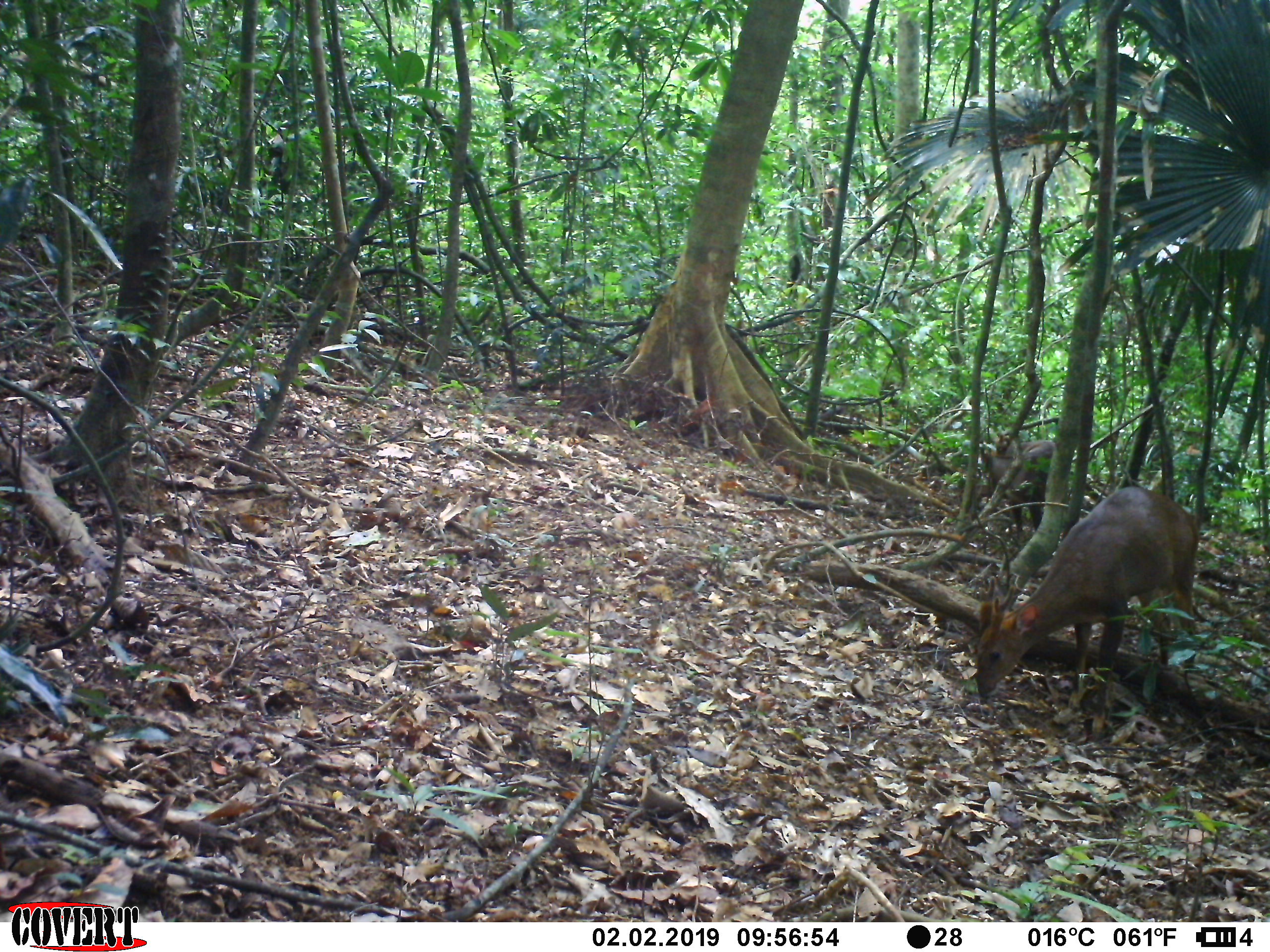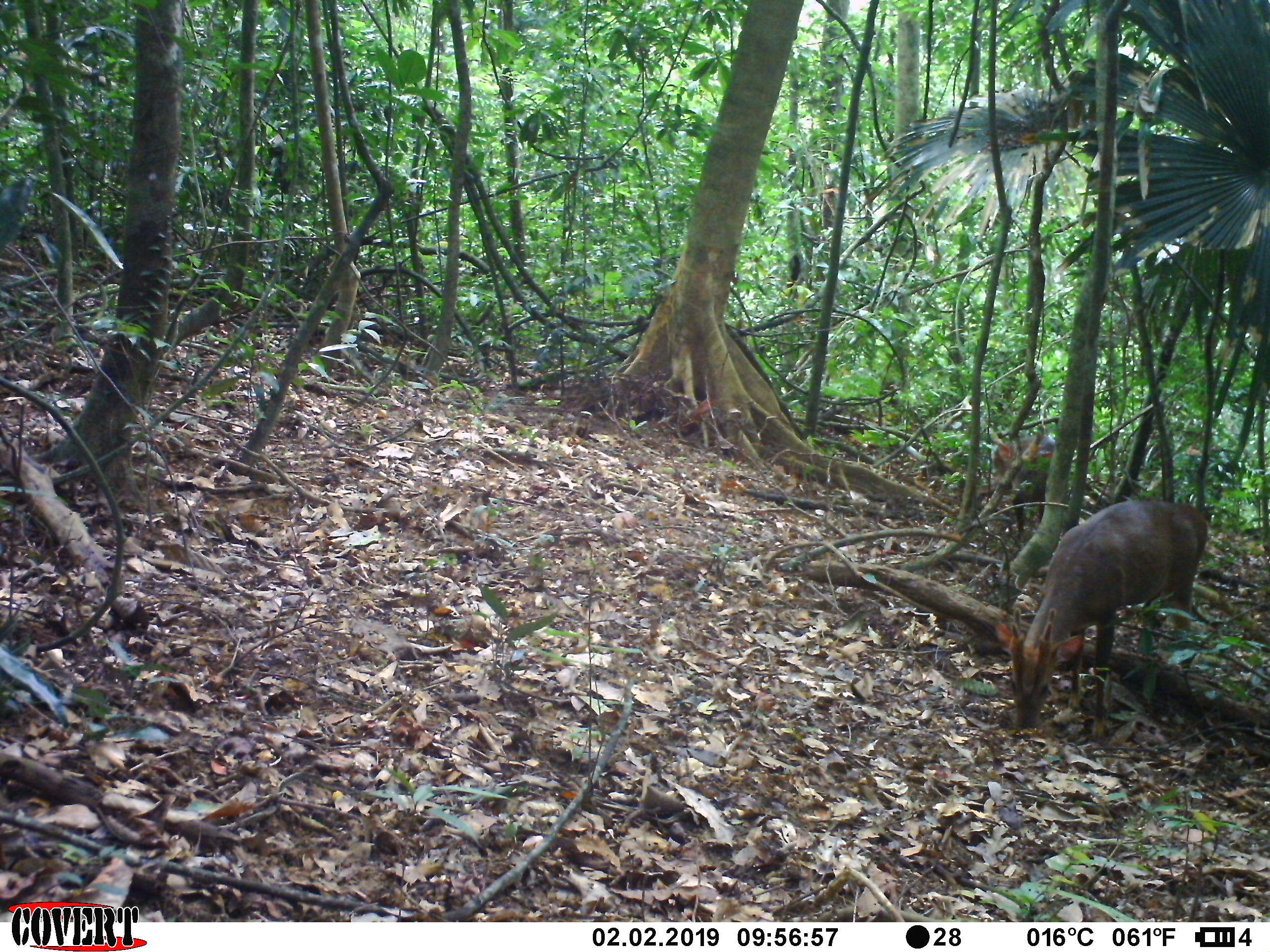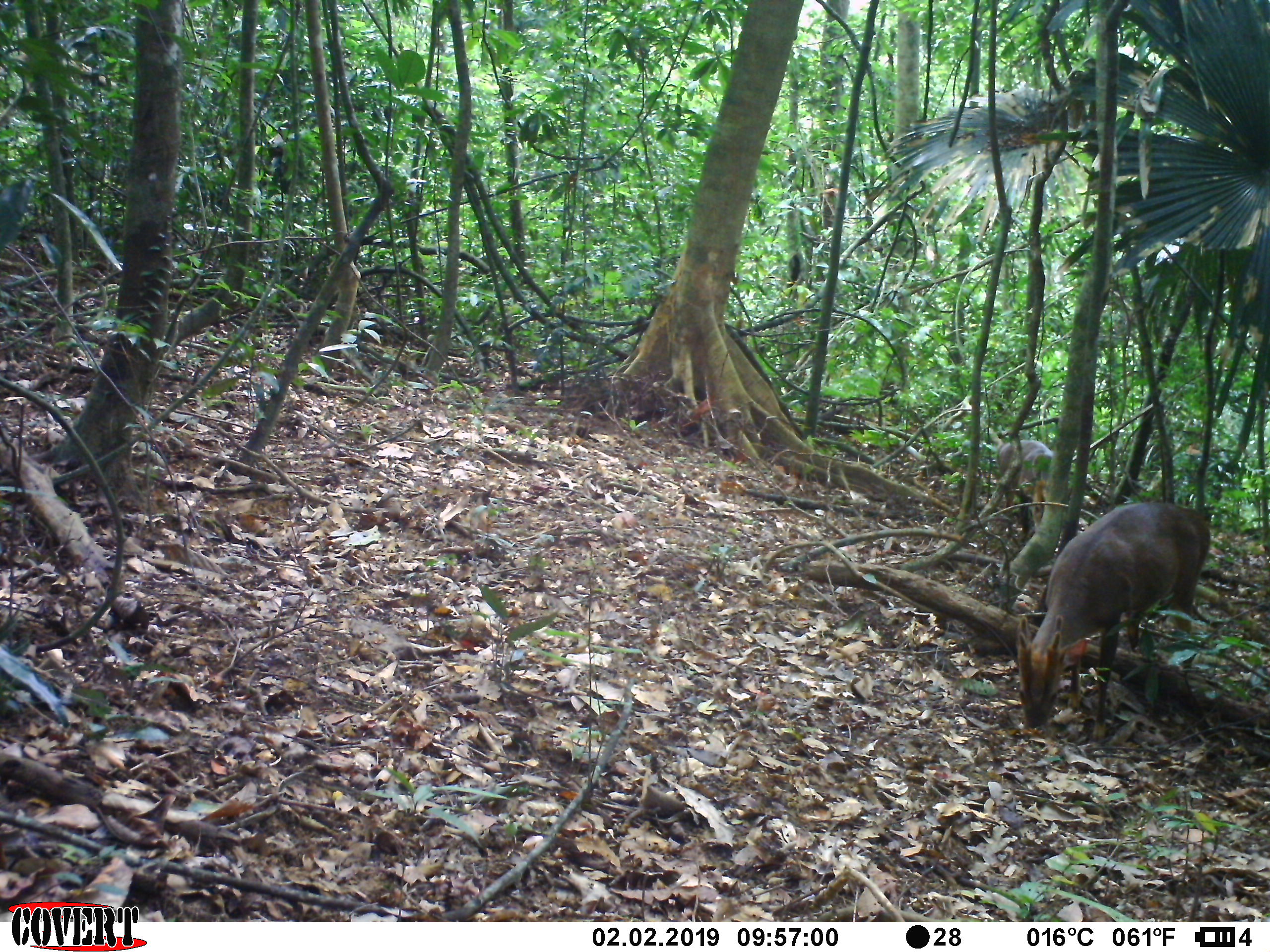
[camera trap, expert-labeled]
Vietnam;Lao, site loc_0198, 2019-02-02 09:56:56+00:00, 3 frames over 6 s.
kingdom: Animalia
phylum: Chordata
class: Mammalia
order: Artiodactyla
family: Cervidae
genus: Muntiacus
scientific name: Muntiacus vuquangensis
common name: large-antlered muntjac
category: large antlered muntjac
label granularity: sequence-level